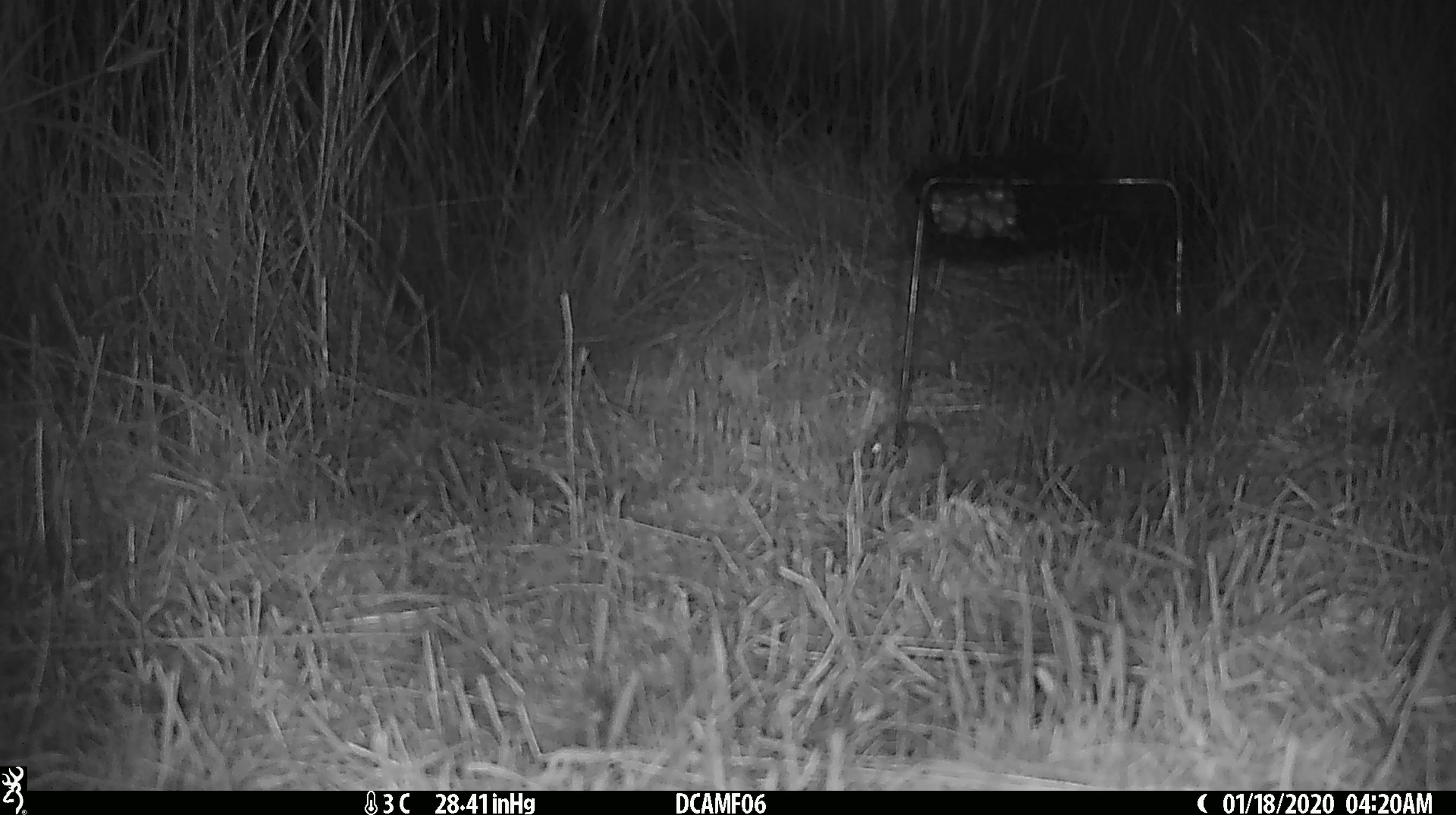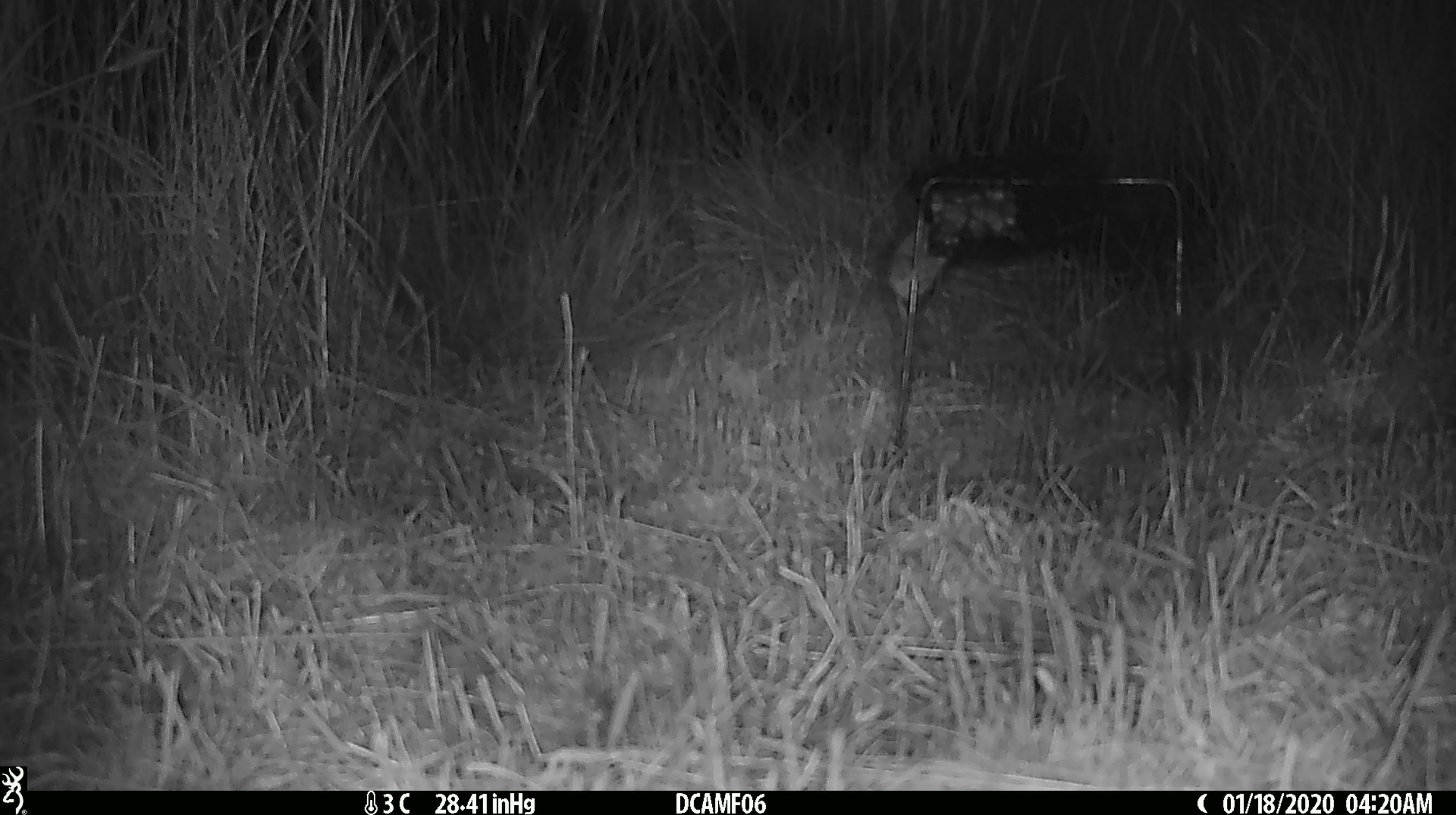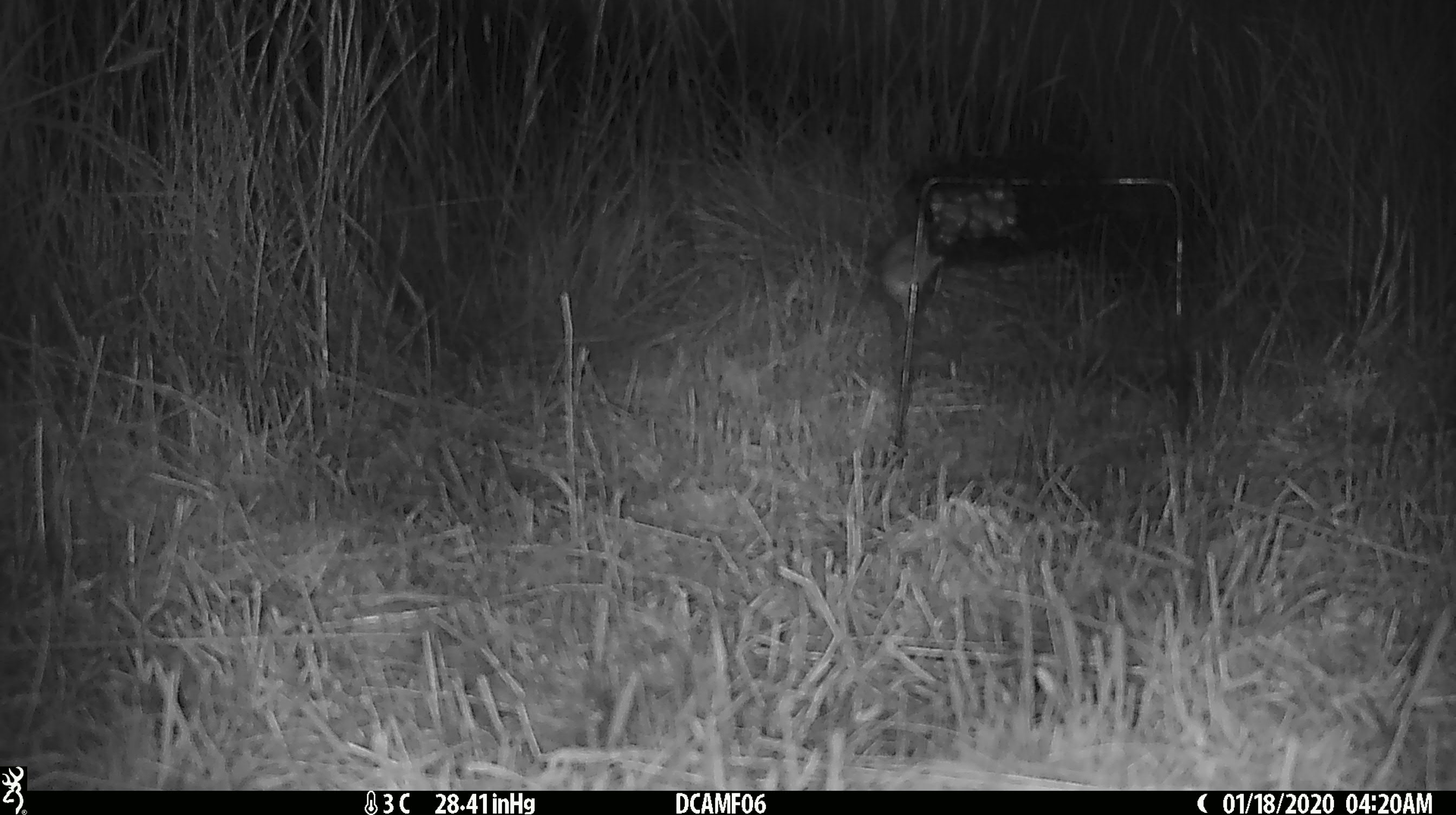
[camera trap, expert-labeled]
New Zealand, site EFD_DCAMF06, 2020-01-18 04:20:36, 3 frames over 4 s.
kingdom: Animalia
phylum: Chordata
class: Mammalia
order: Rodentia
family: Muridae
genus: Mus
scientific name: Mus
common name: mouse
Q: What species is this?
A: Mouse (Mus).